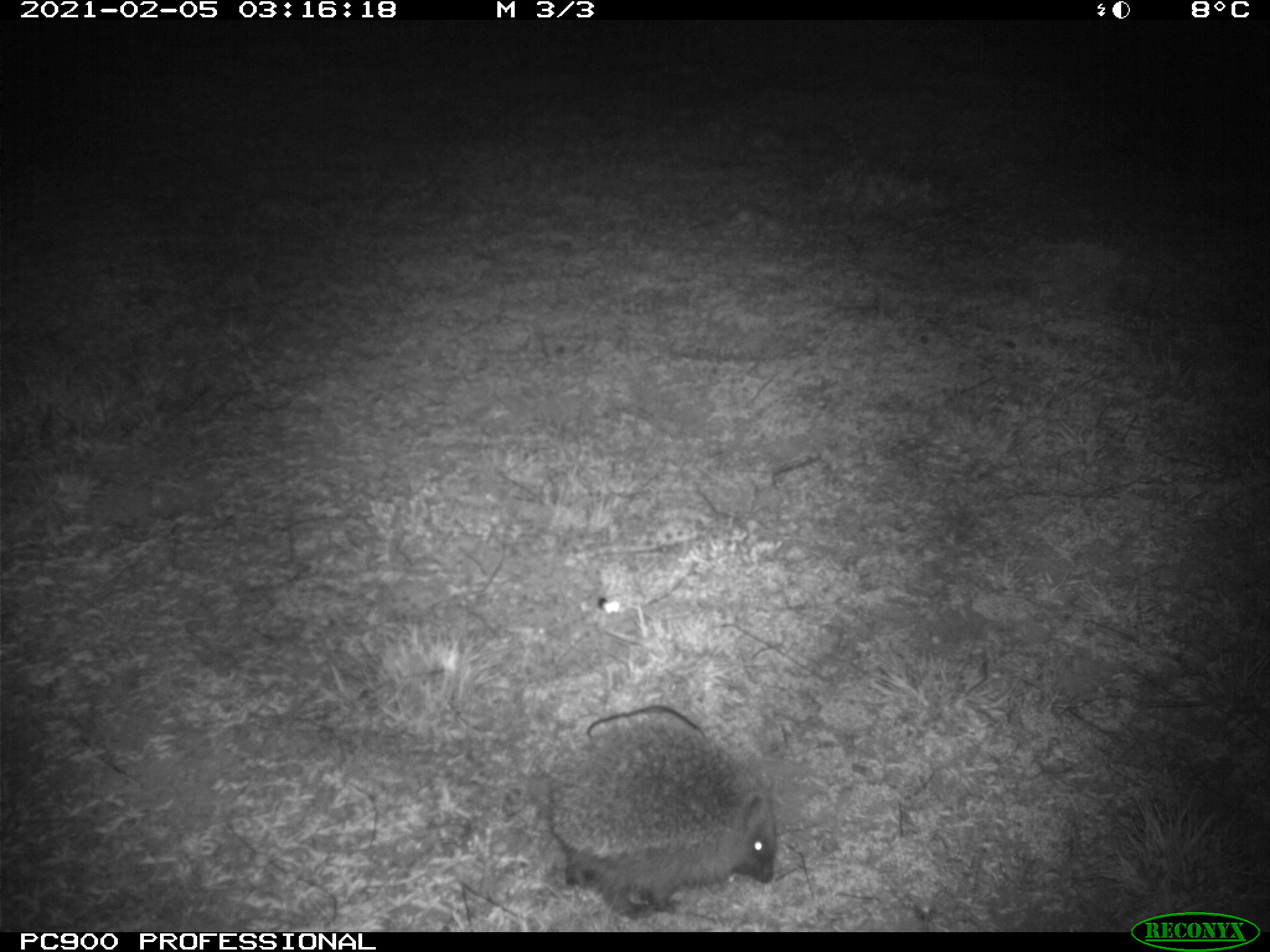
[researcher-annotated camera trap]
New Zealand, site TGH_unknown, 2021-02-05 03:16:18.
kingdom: Animalia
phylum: Chordata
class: Mammalia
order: Eulipotyphla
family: Erinaceidae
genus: Erinaceus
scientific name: Erinaceus europaeus europaeus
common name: european hedgehog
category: hedgehog